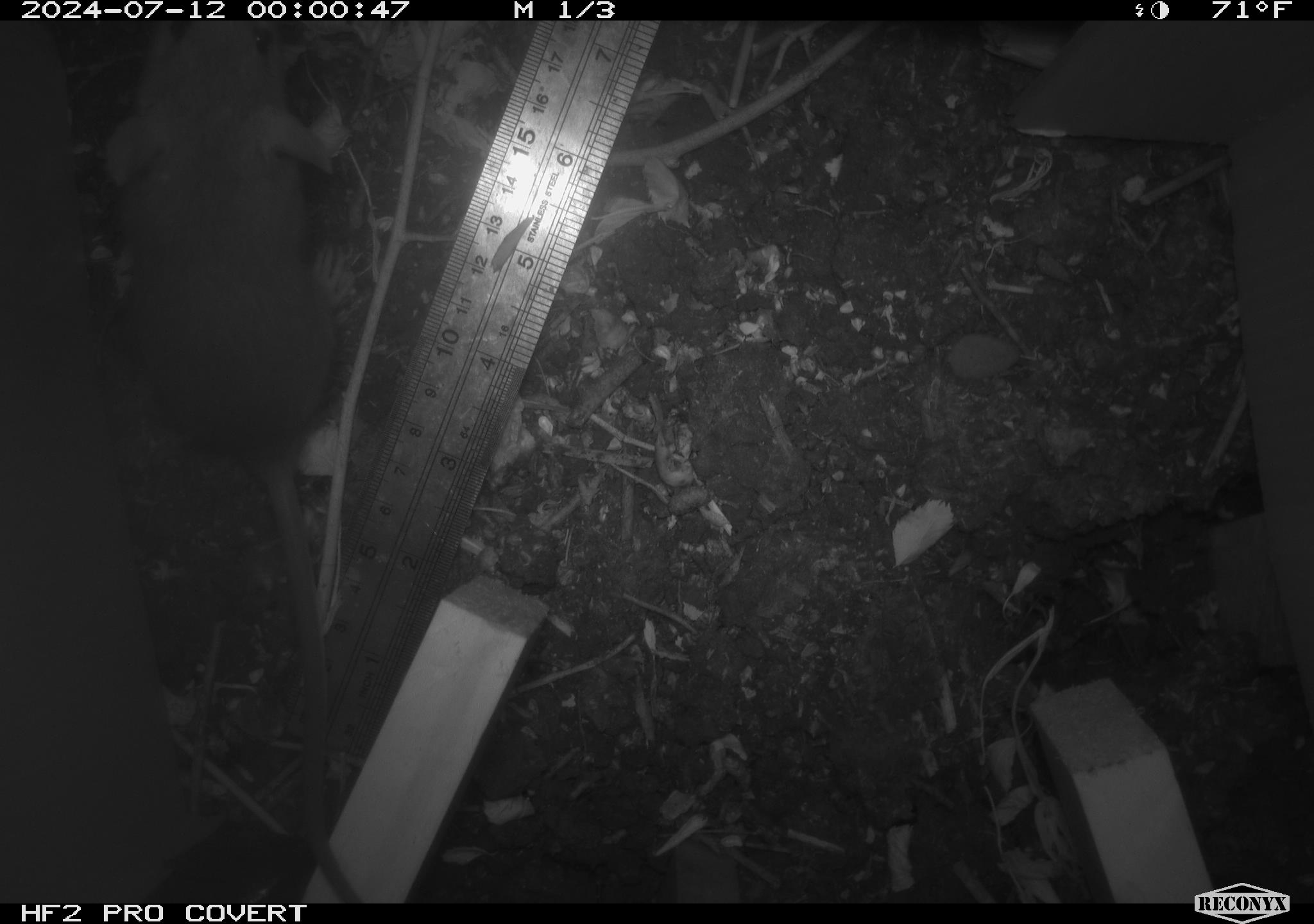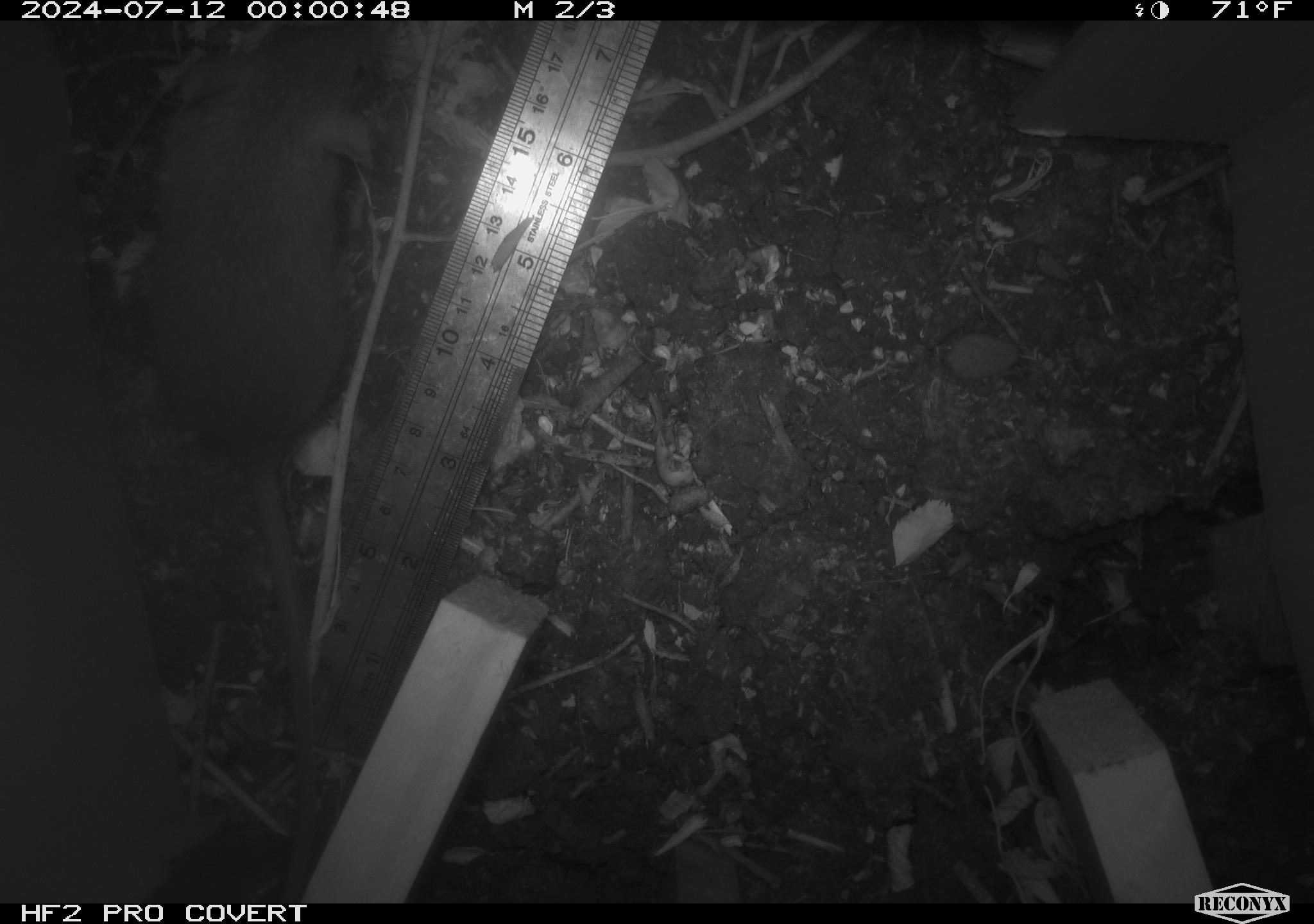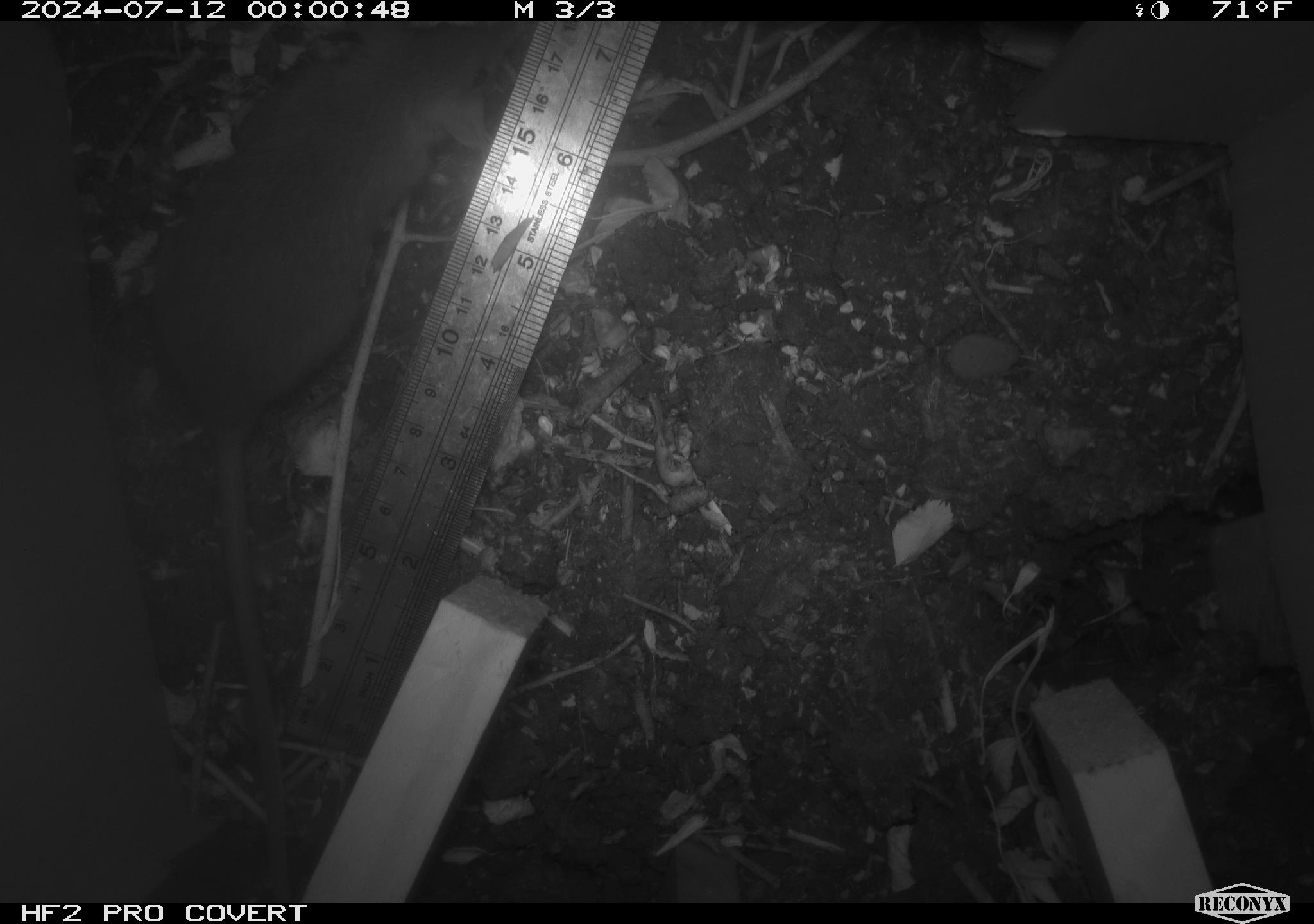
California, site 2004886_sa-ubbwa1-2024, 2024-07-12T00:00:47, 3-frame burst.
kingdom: Animalia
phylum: Chordata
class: Mammalia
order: Rodentia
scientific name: Rodentia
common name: mouse species